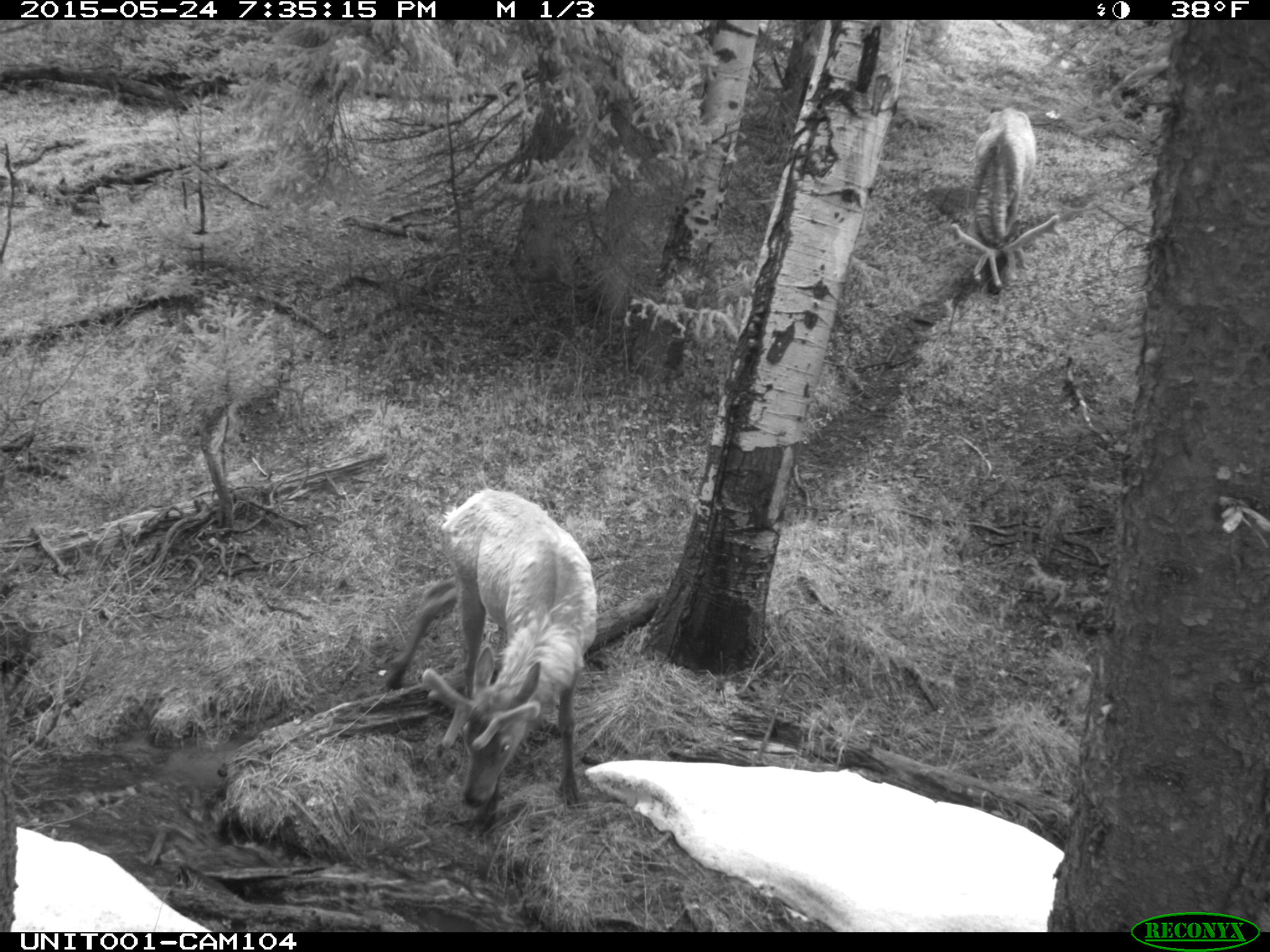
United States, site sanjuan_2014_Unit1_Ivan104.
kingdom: Animalia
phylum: Chordata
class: Mammalia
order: Artiodactyla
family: Cervidae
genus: Cervus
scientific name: Cervus elaphus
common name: red deer